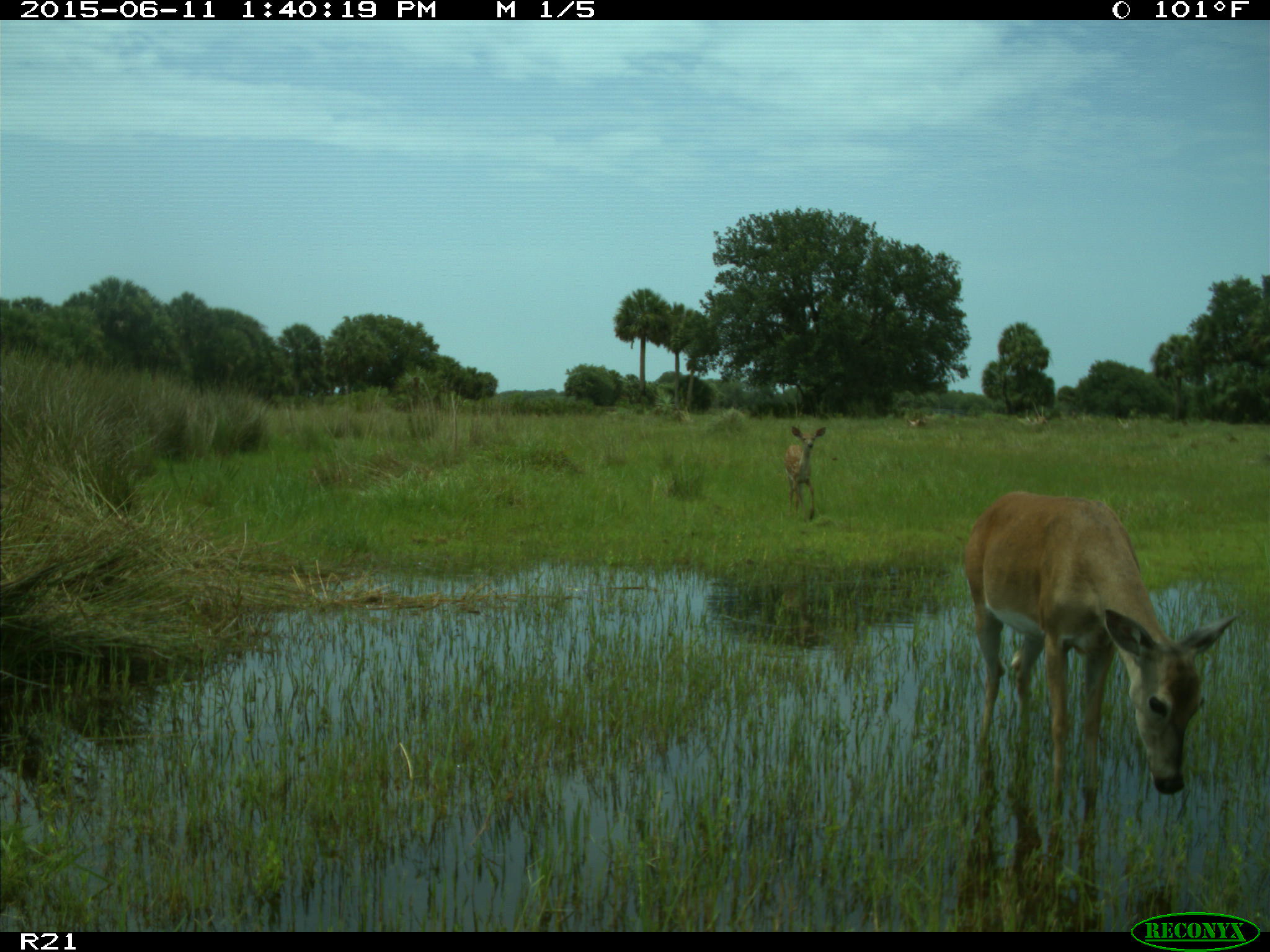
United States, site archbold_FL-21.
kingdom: Animalia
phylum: Chordata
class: Mammalia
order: Artiodactyla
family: Cervidae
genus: Odocoileus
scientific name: Odocoileus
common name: deer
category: unidentified deer